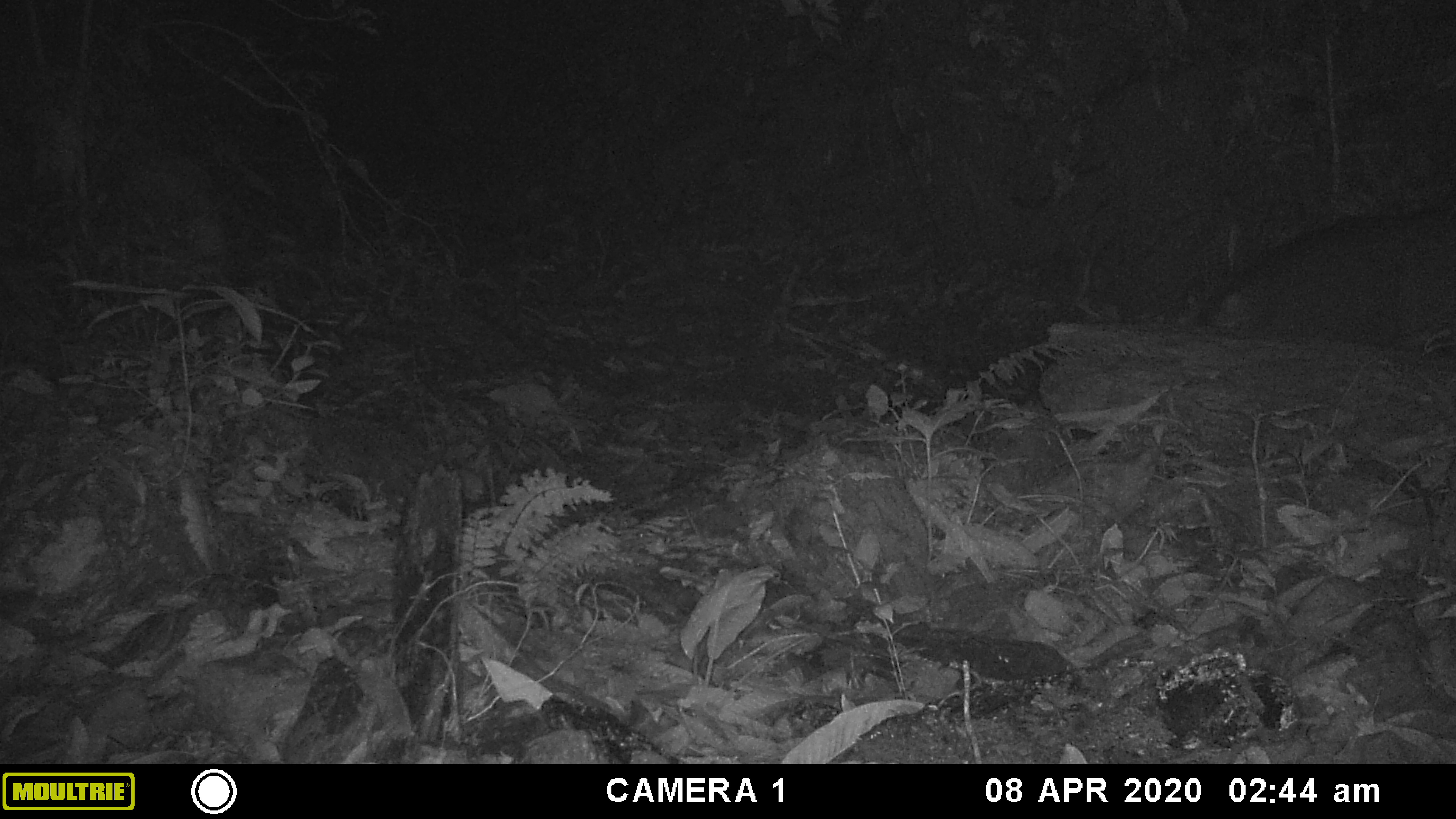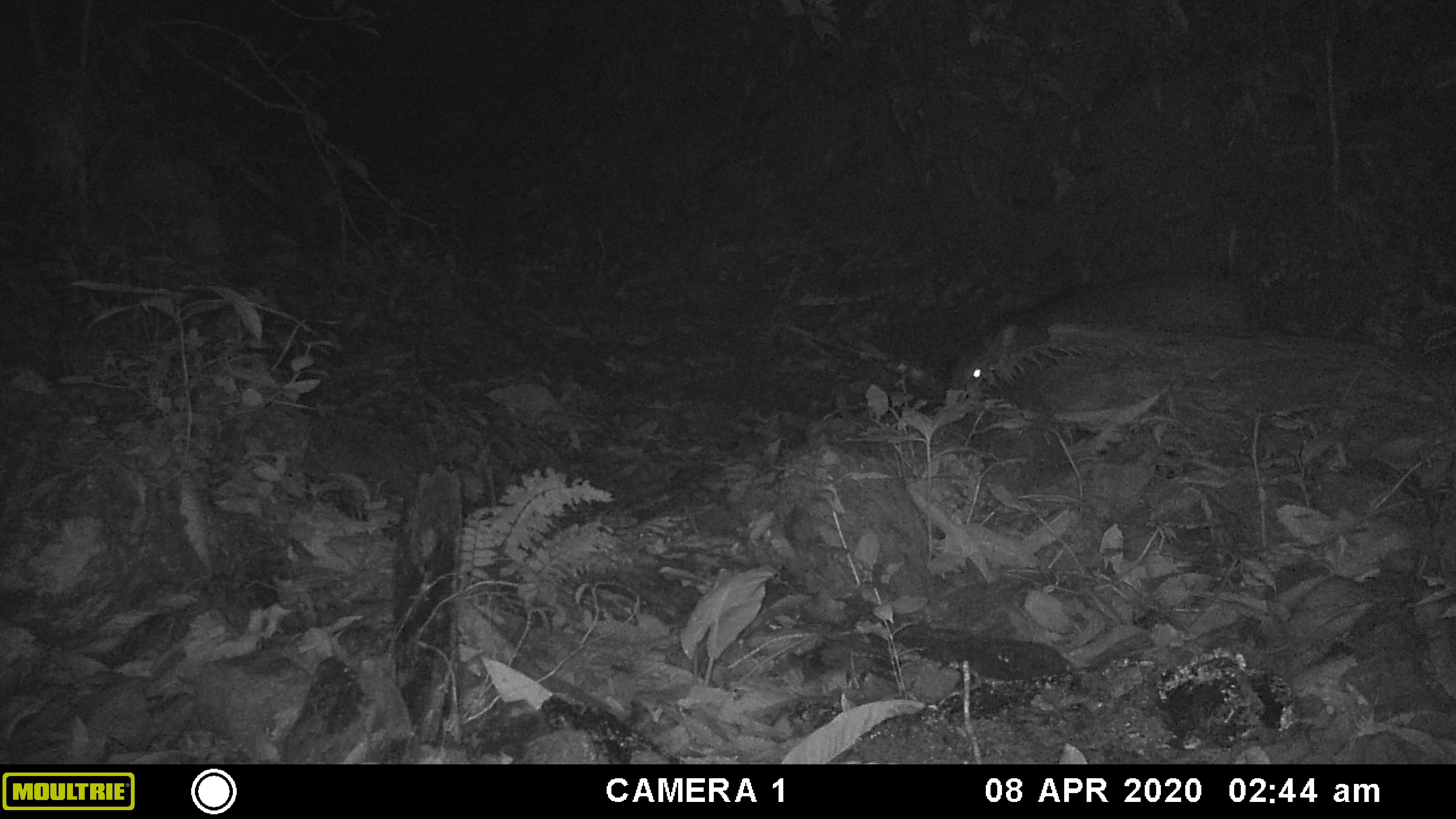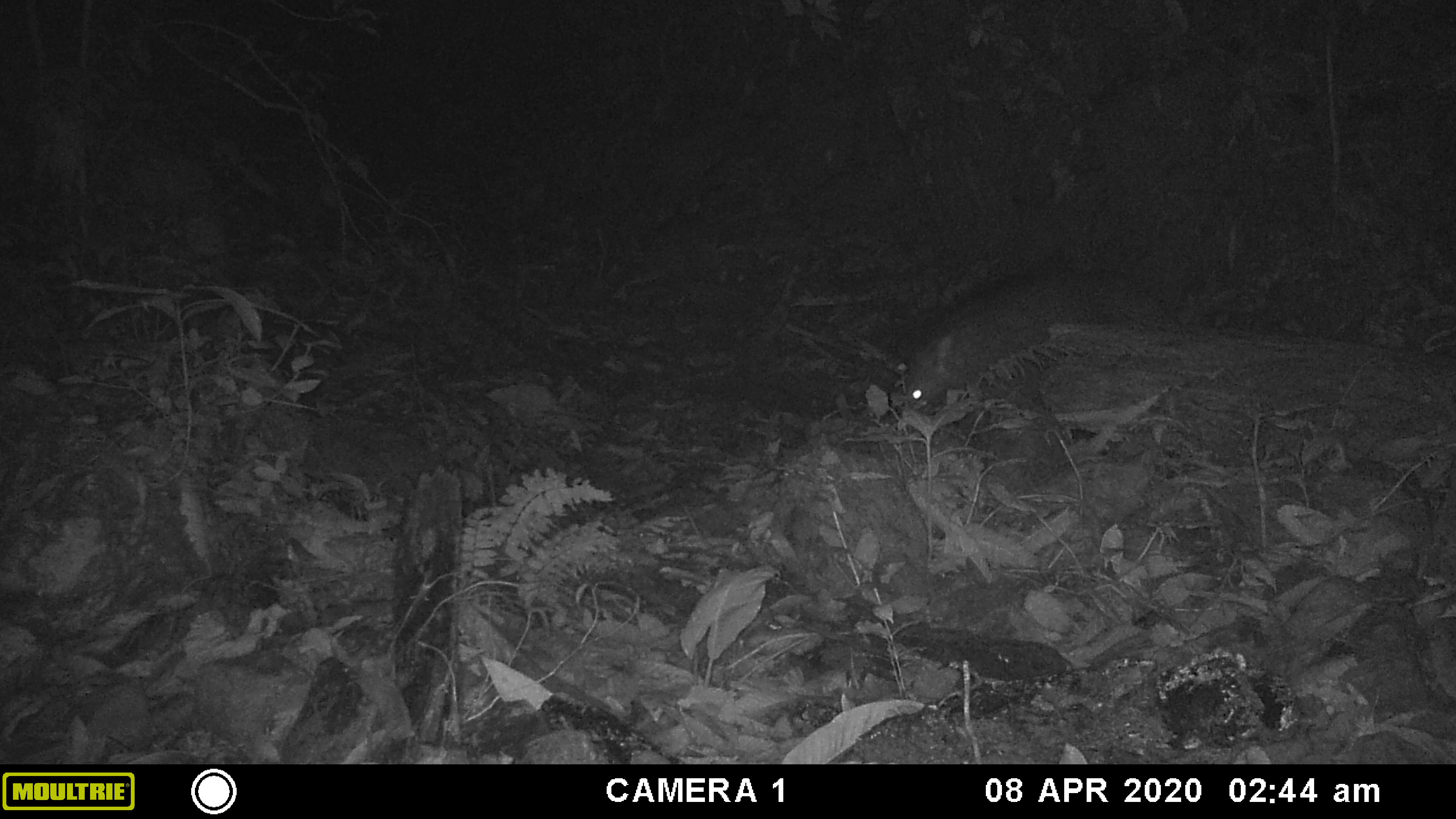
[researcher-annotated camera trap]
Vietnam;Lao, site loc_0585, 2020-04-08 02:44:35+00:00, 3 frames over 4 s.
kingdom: Animalia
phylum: Chordata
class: Mammalia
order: Artiodactyla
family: Suidae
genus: Sus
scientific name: Sus scrofa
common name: eurasian wild pig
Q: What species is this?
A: Eurasian wild pig (Sus scrofa).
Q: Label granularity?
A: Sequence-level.